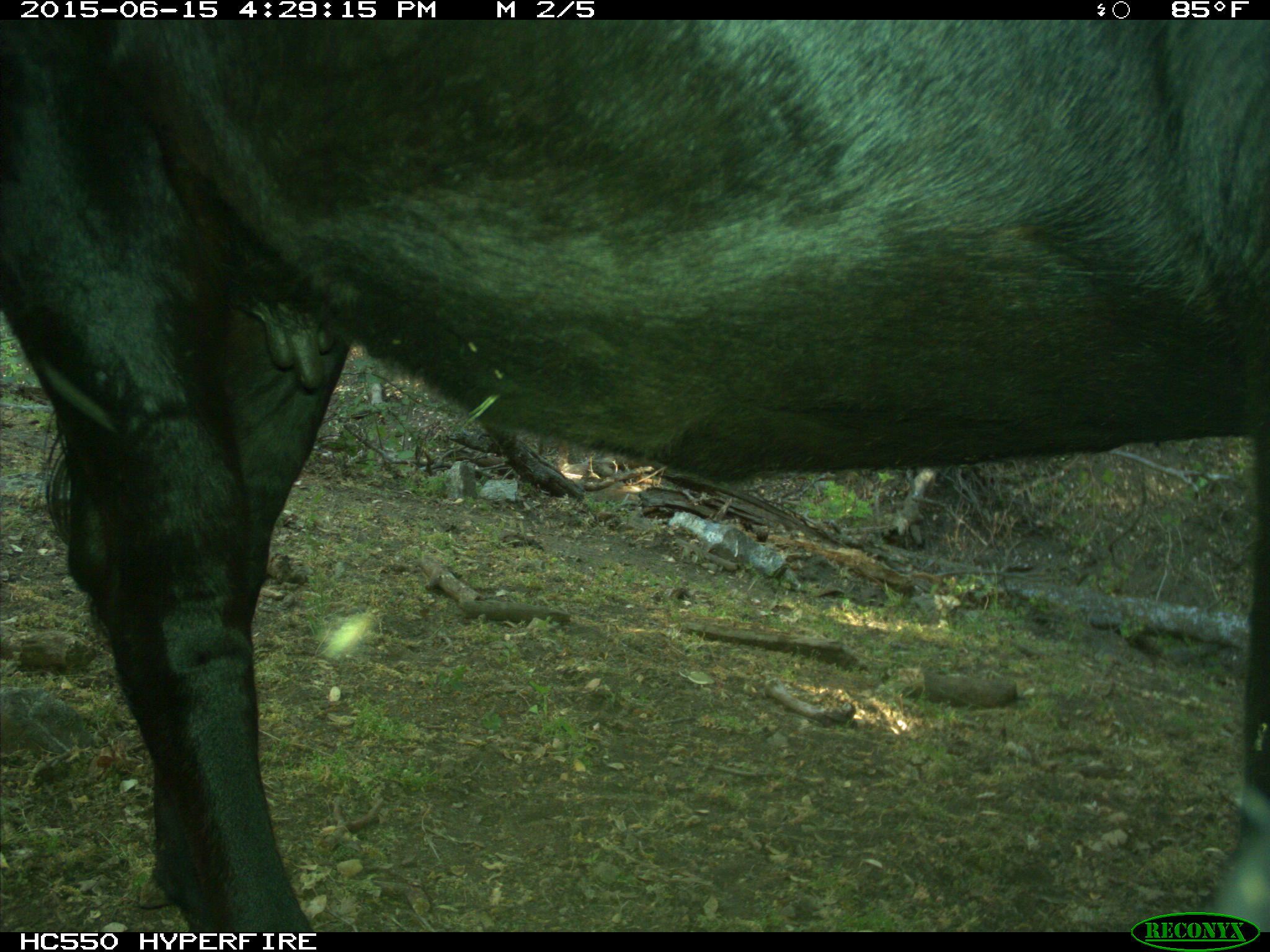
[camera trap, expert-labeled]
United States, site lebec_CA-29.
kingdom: Animalia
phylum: Chordata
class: Mammalia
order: Artiodactyla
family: Bovidae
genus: Bos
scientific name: Bos taurus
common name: domestic cow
Bos taurus (domestic cow).